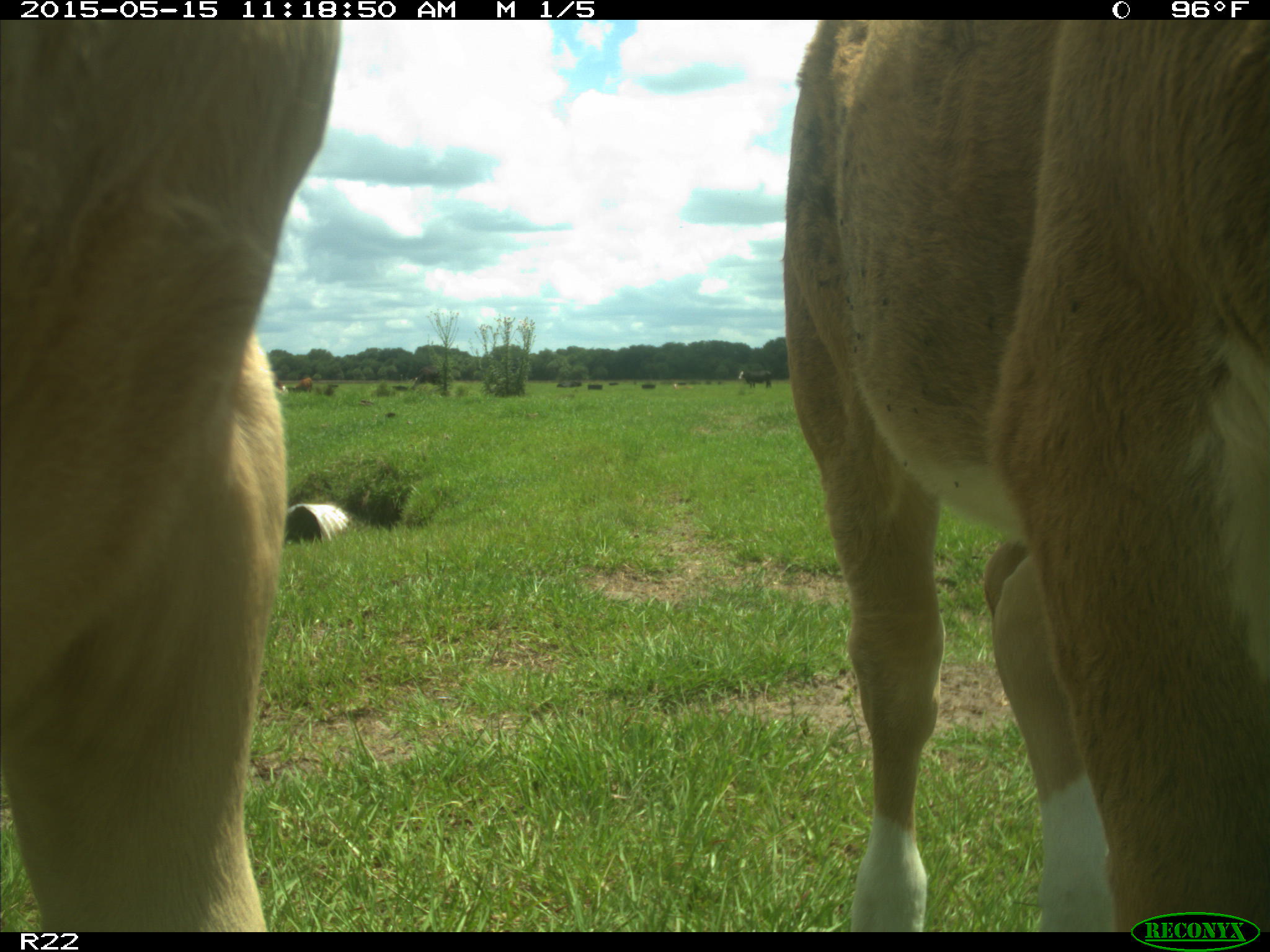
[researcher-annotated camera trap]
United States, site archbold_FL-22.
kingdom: Animalia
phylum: Chordata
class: Mammalia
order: Artiodactyla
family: Bovidae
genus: Bos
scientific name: Bos taurus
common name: domestic cow